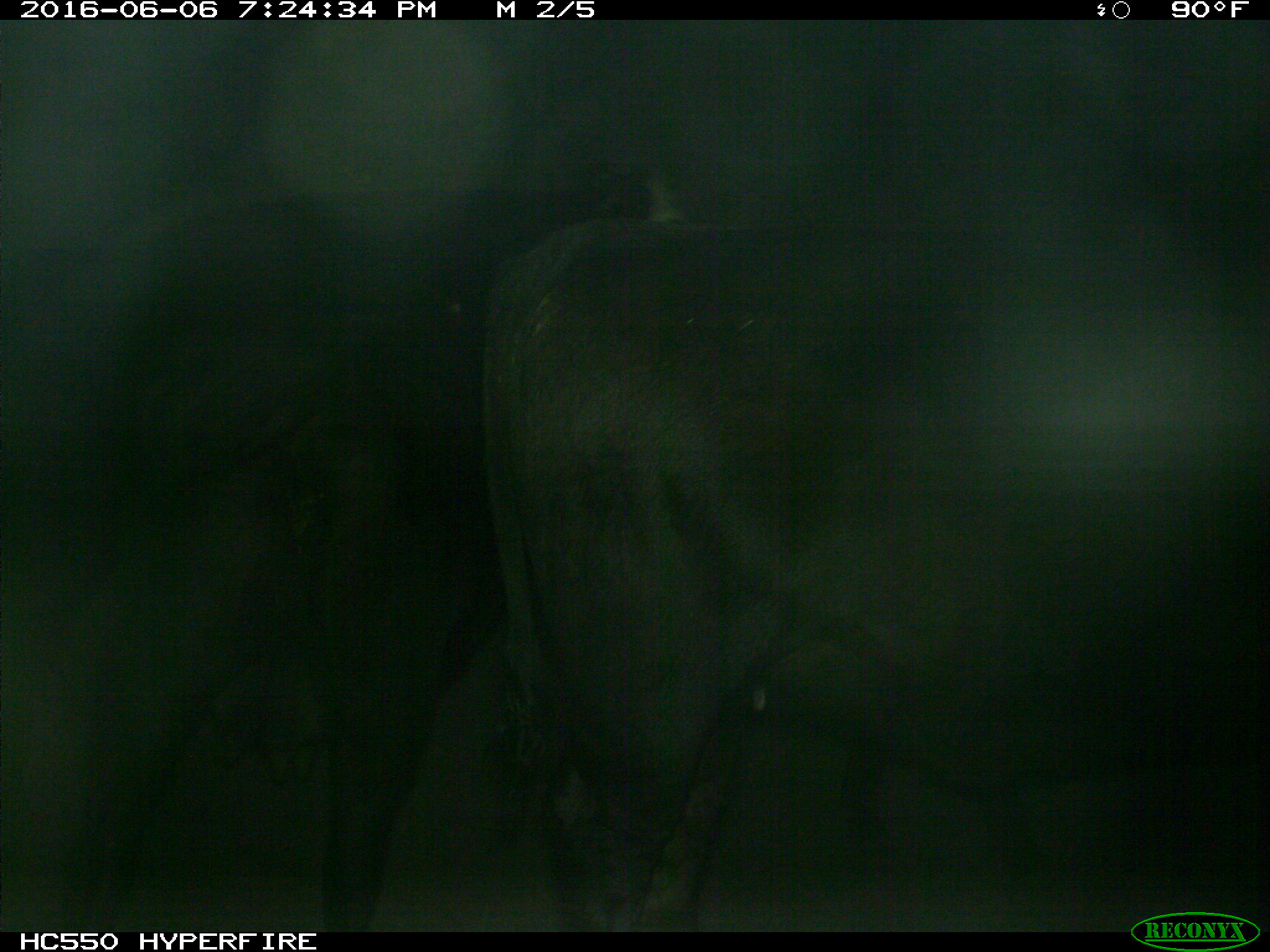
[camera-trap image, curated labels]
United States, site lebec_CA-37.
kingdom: Animalia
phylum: Chordata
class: Mammalia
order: Artiodactyla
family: Bovidae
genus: Bos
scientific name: Bos taurus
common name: domestic cow